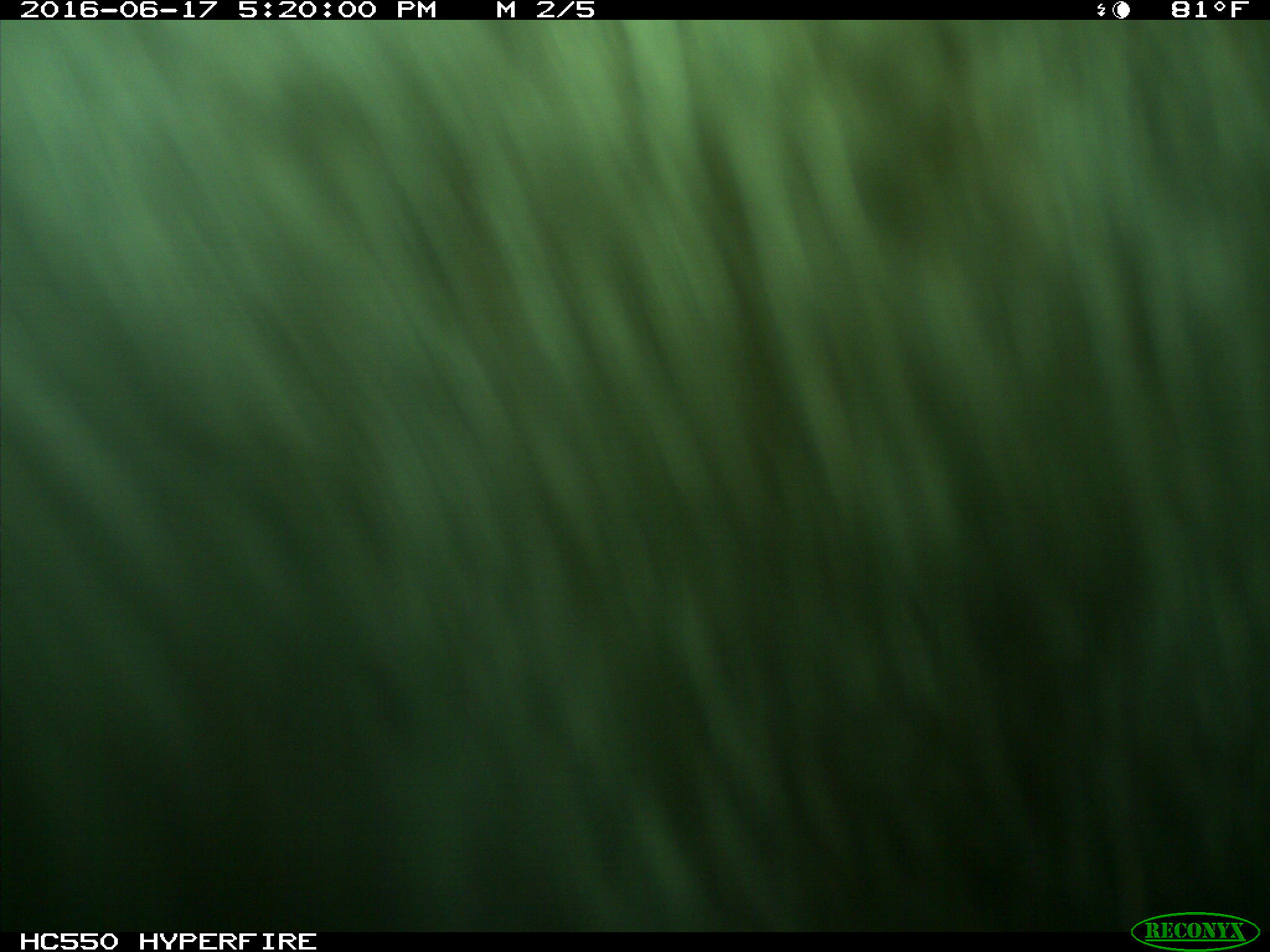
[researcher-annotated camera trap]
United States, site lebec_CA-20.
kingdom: Animalia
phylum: Chordata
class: Mammalia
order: Artiodactyla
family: Bovidae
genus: Bos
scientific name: Bos taurus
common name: domestic cow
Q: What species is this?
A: Bos taurus (domestic cow).